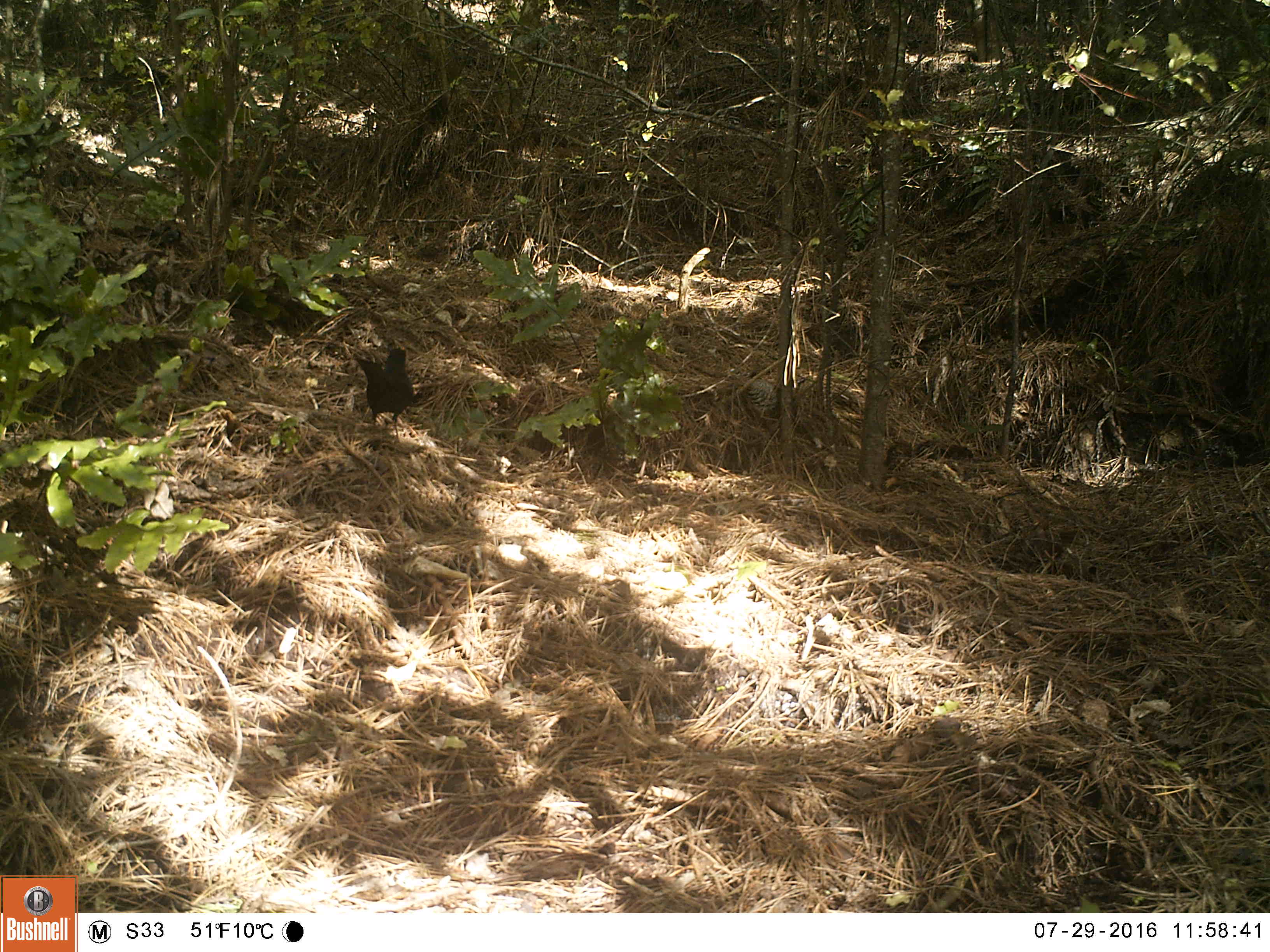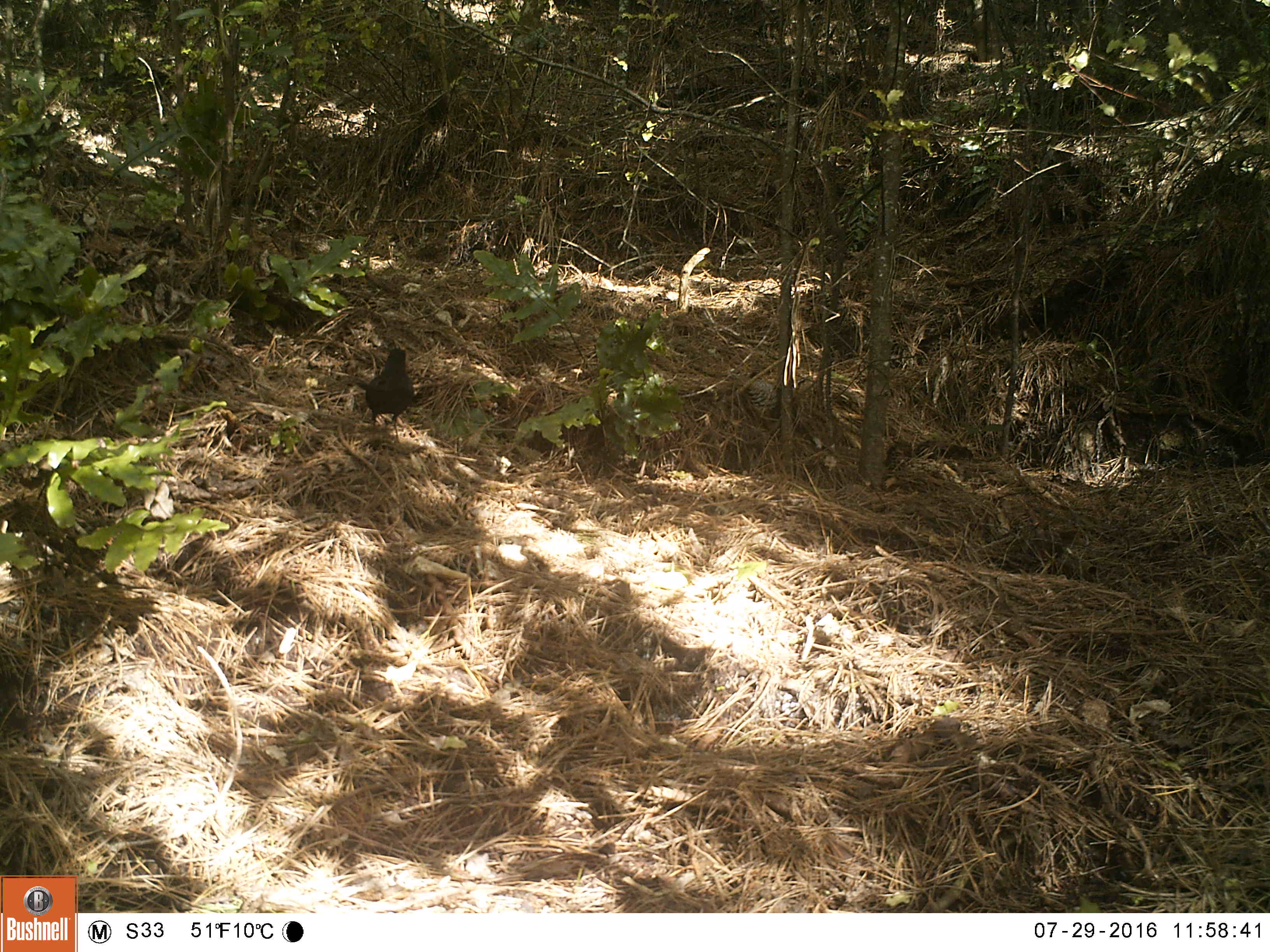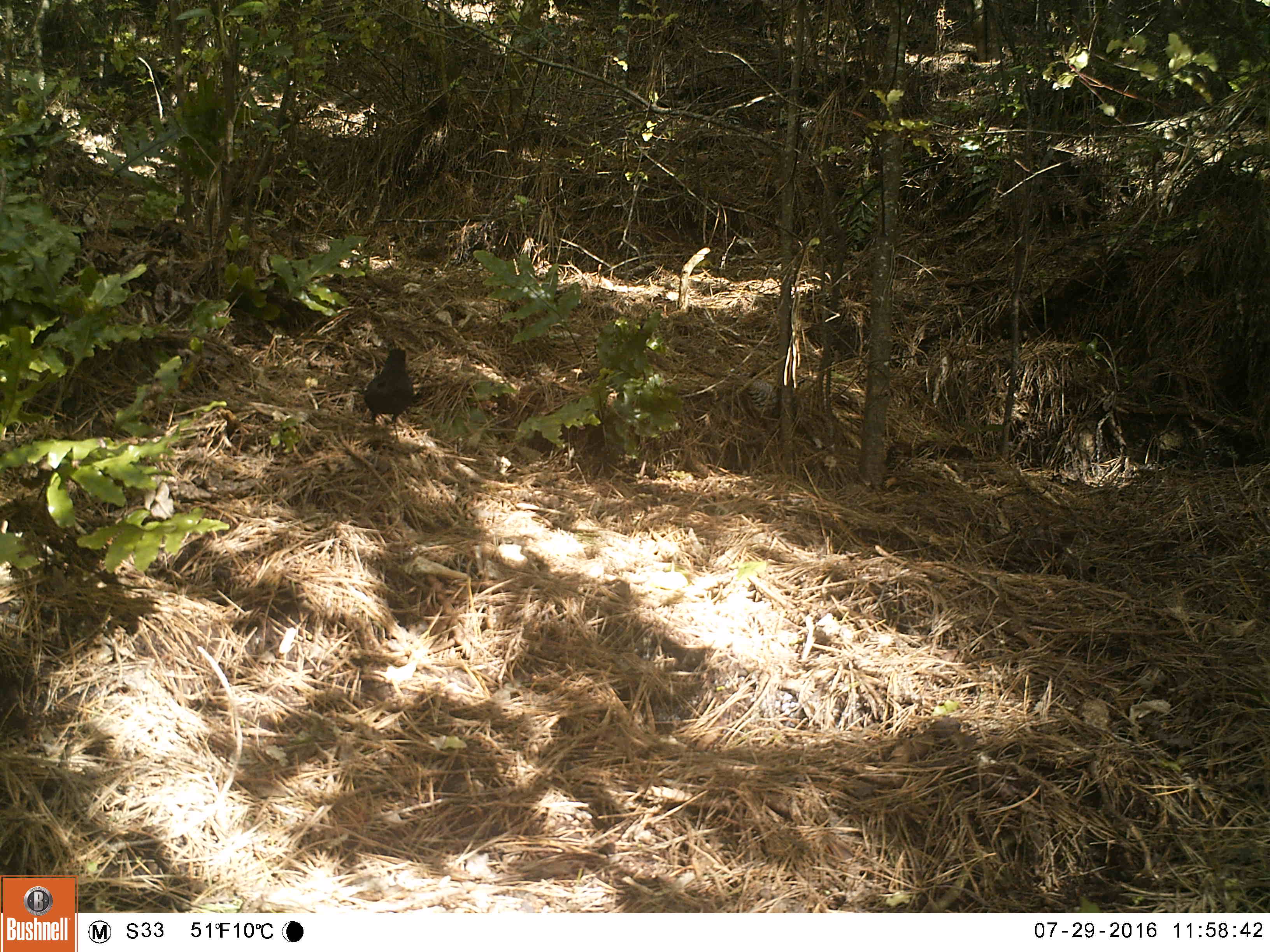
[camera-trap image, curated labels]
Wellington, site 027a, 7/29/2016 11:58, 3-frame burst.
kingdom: Animalia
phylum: Chordata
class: Aves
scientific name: Aves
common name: bird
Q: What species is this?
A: Bird (Aves).